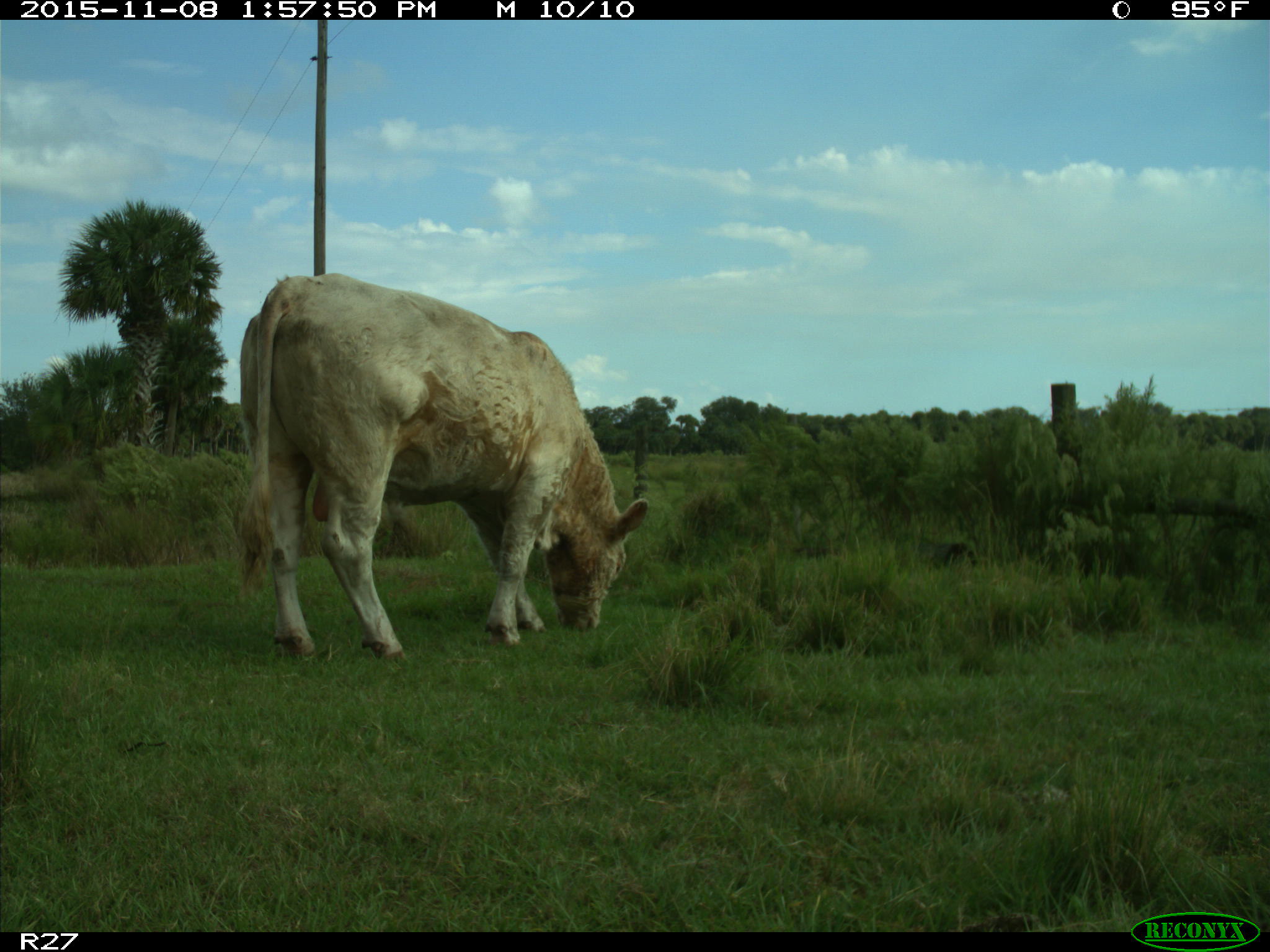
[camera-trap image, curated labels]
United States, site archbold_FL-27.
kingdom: Animalia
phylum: Chordata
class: Mammalia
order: Artiodactyla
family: Bovidae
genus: Bos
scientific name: Bos taurus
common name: domestic cow